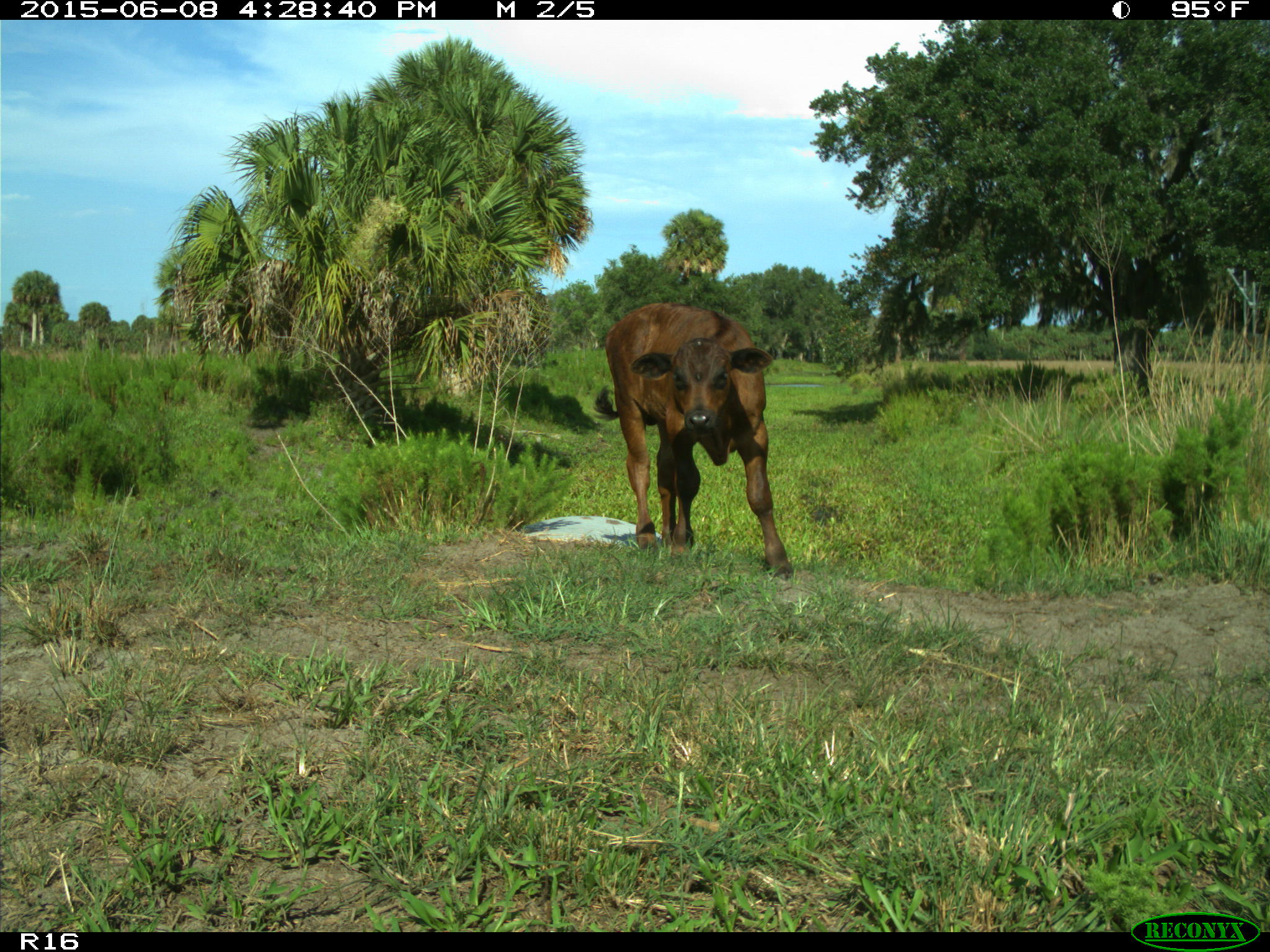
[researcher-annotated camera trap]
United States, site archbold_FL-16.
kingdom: Animalia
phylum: Chordata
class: Mammalia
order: Artiodactyla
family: Bovidae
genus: Bos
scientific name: Bos taurus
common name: domestic cow